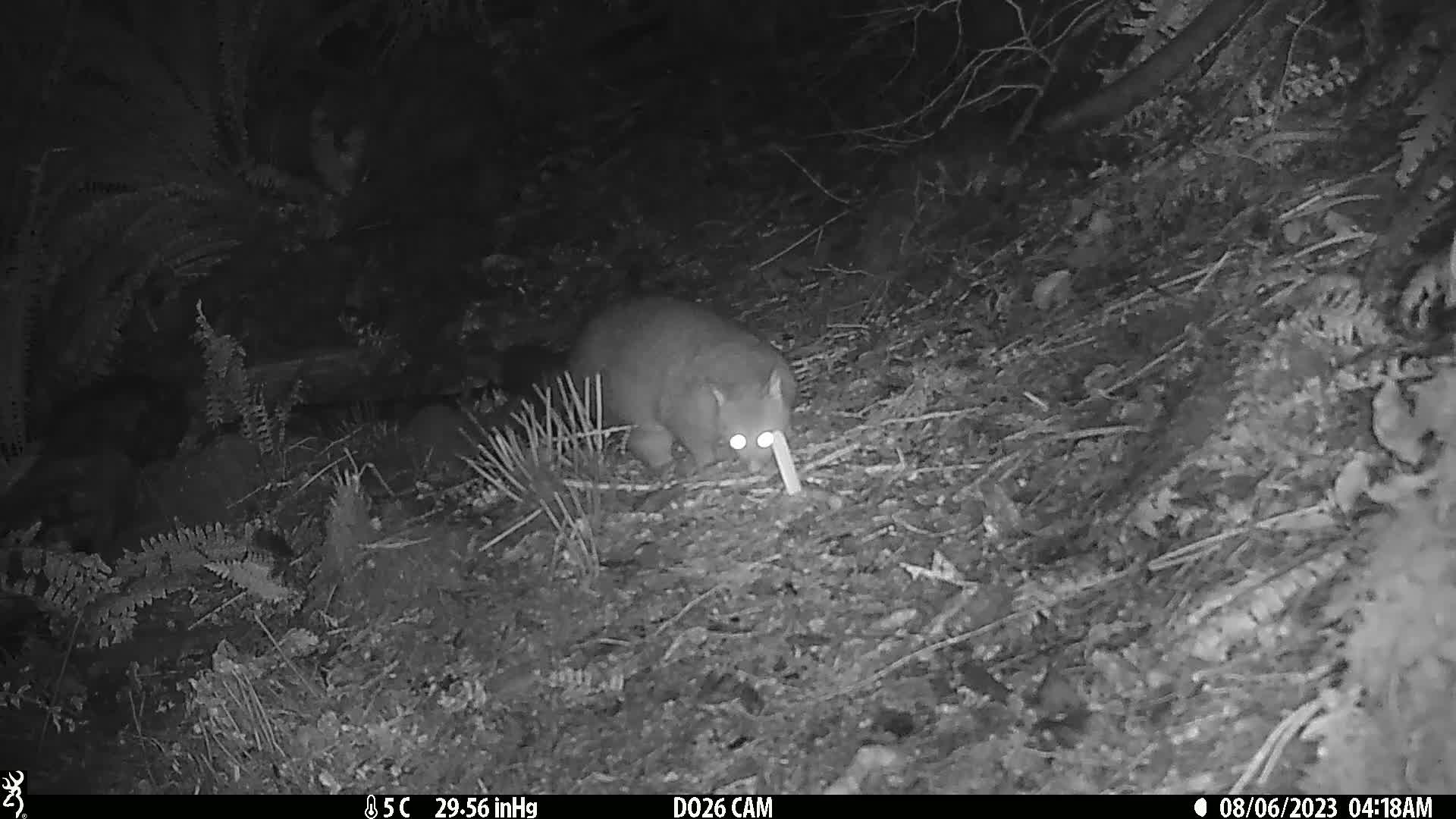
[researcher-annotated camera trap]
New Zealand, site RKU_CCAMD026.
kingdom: Animalia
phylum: Chordata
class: Mammalia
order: Diprotodontia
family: Phalangeridae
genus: Trichosurus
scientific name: Trichosurus vulpecula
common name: common brushtail possum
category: possum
Possum (common brushtail possum) (Trichosurus vulpecula).